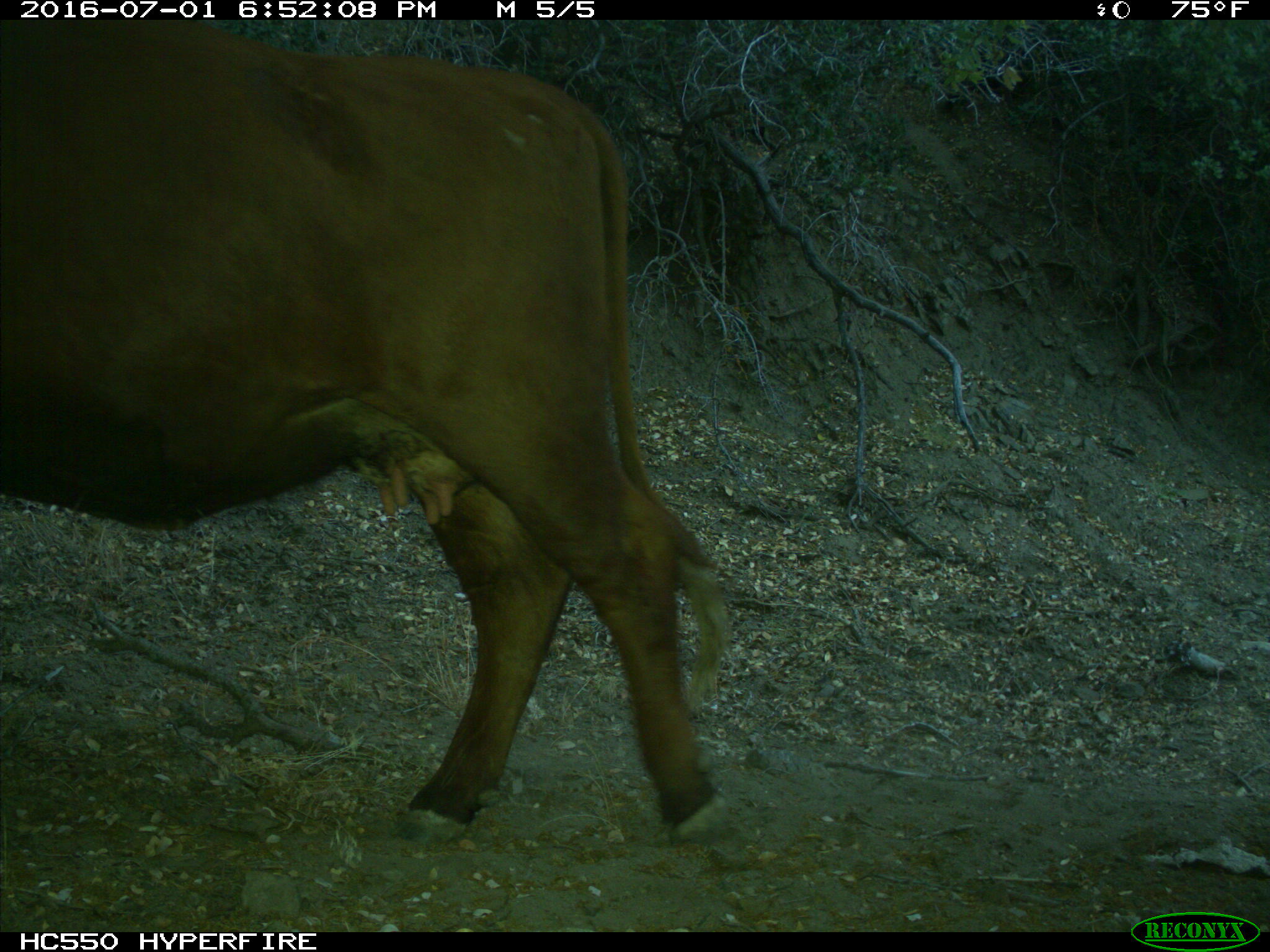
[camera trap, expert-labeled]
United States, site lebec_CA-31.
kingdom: Animalia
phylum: Chordata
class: Mammalia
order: Artiodactyla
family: Bovidae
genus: Bos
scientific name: Bos taurus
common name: domestic cow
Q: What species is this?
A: Bos taurus (domestic cow).